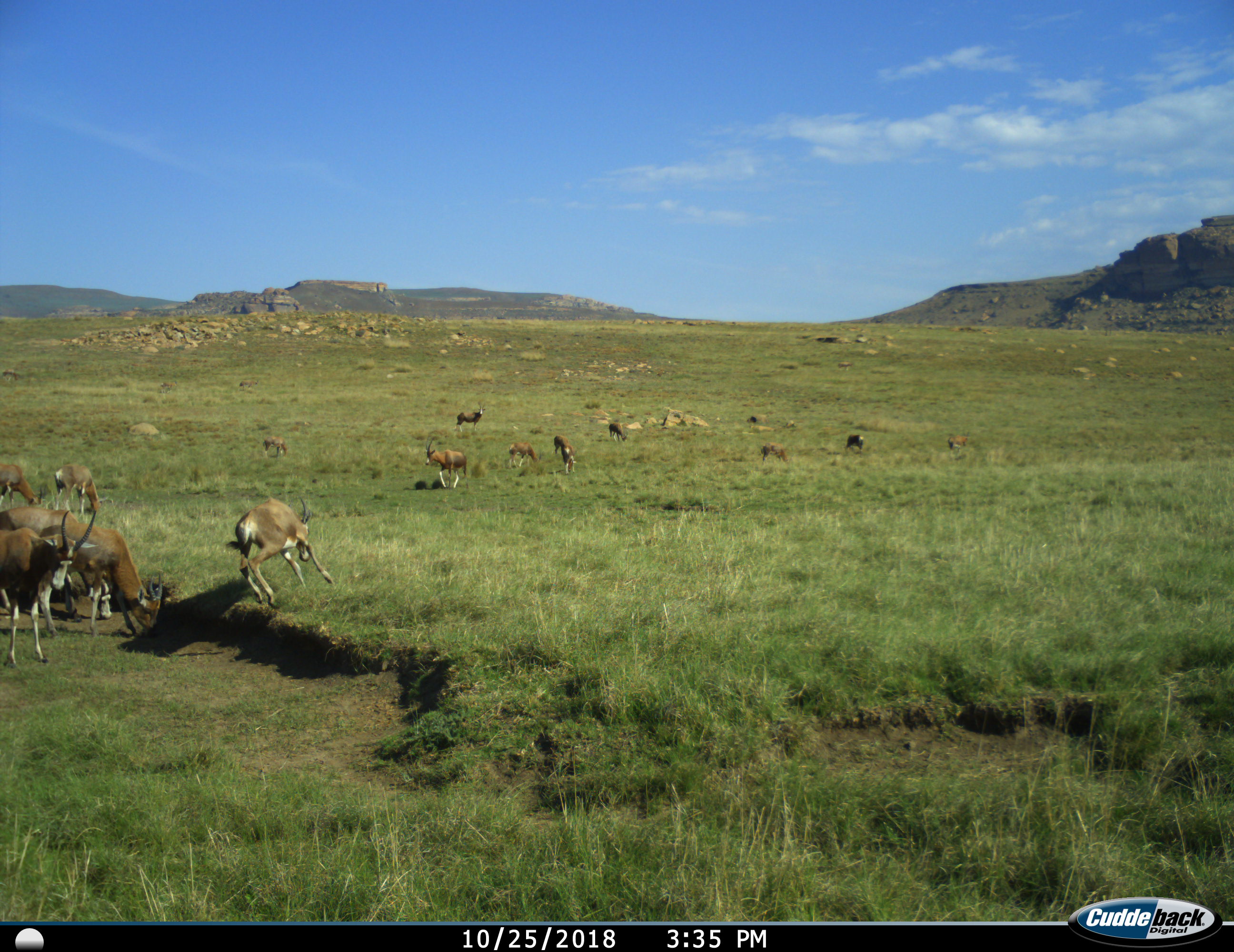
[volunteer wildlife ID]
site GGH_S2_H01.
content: unidentified animal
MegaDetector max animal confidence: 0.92